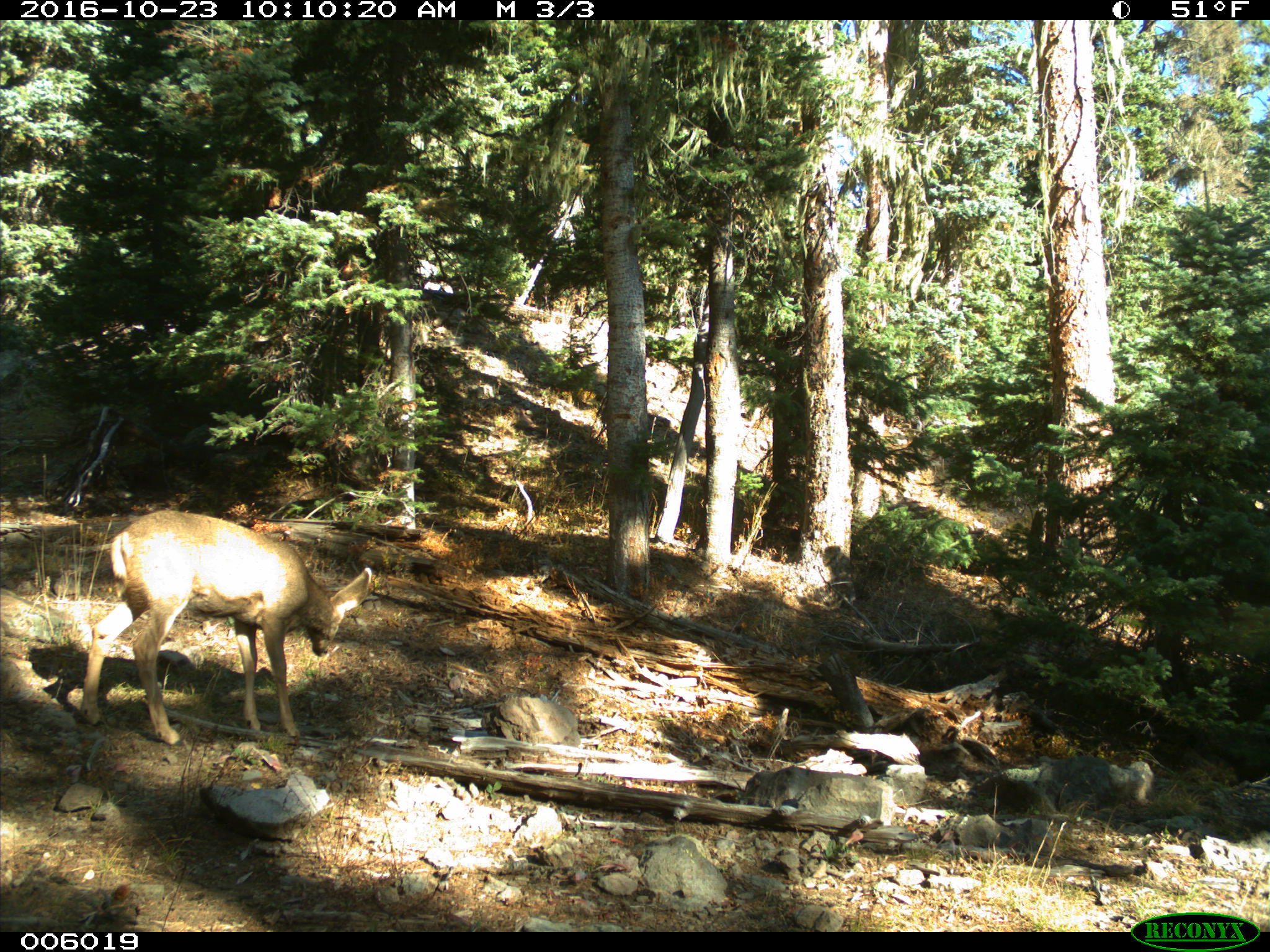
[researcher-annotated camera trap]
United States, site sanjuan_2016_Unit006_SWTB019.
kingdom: Animalia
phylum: Chordata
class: Mammalia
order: Artiodactyla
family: Cervidae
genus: Odocoileus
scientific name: Odocoileus hemionus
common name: mule deer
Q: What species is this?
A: Odocoileus hemionus (mule deer).